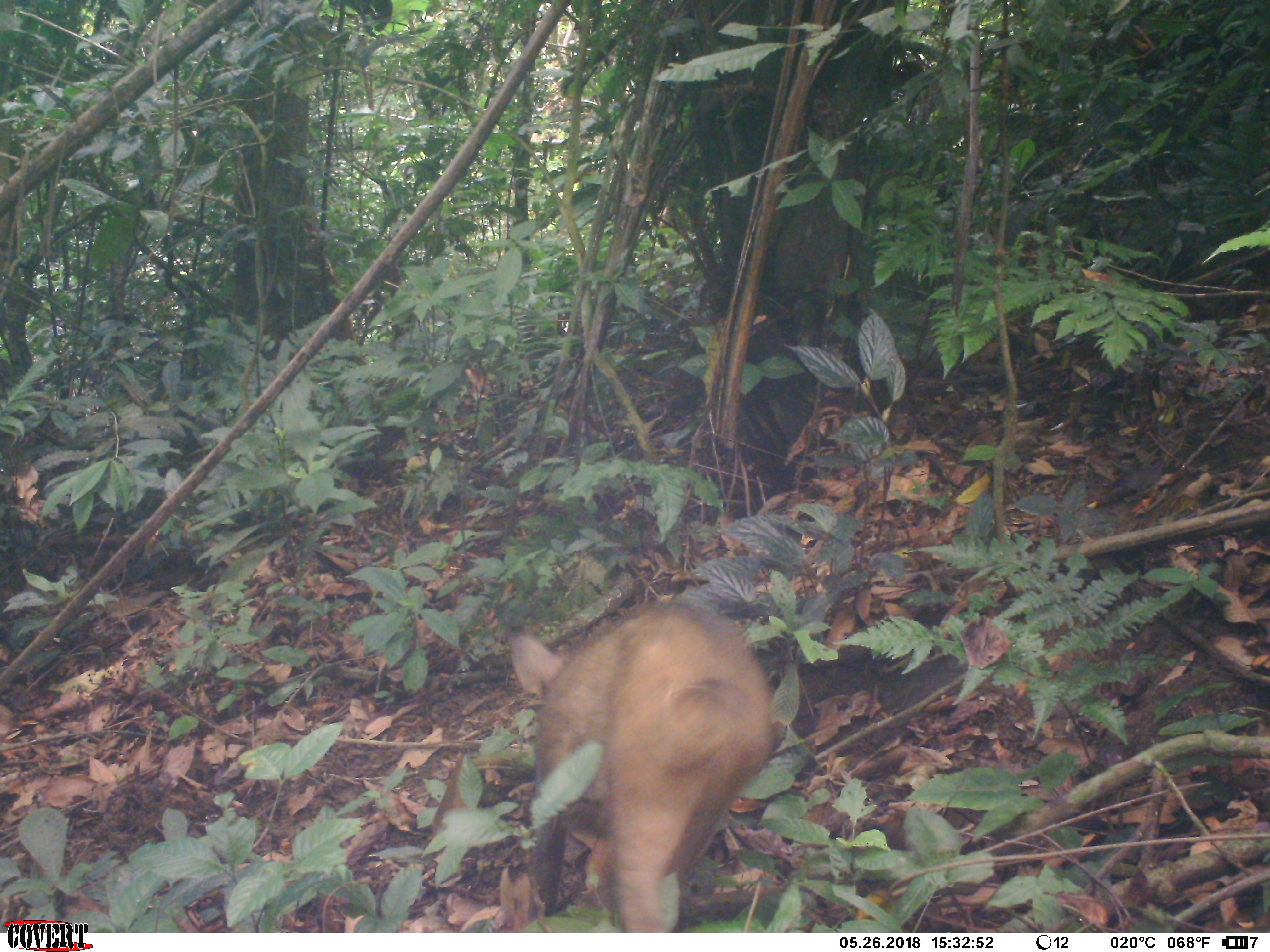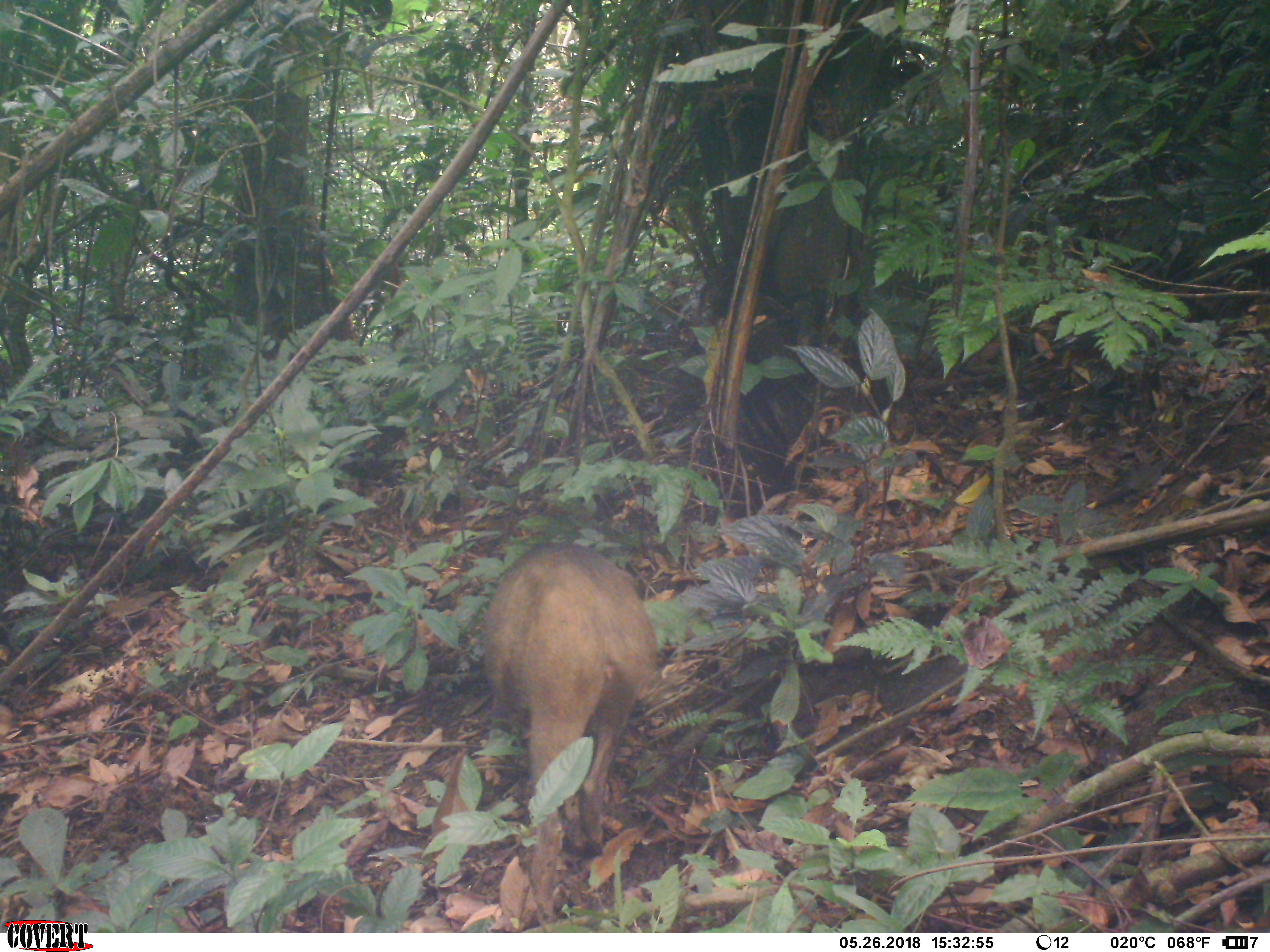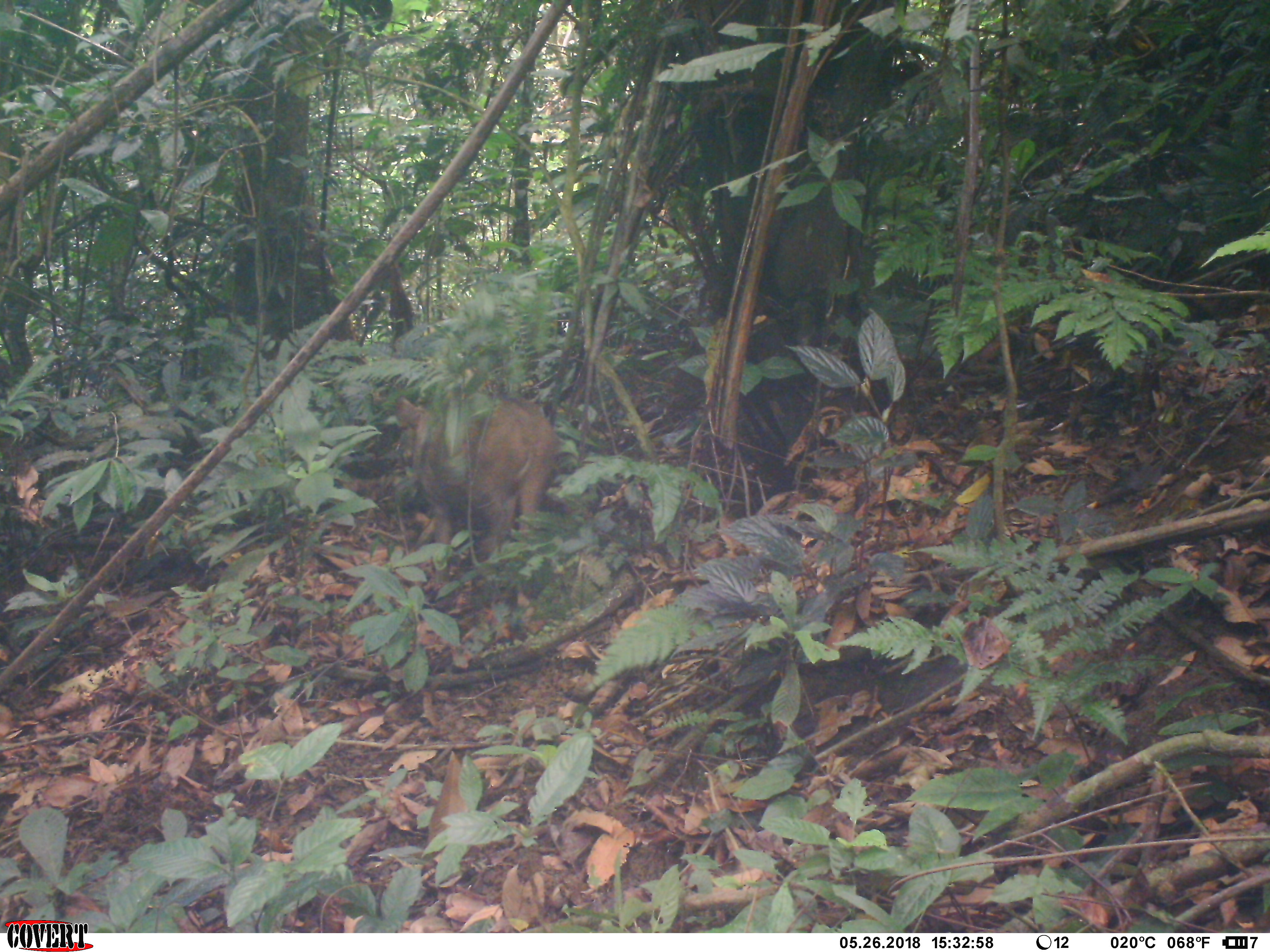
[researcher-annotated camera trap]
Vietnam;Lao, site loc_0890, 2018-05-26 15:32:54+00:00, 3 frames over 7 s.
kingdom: Animalia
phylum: Chordata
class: Mammalia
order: Artiodactyla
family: Suidae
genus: Sus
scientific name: Sus scrofa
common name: eurasian wild pig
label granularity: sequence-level